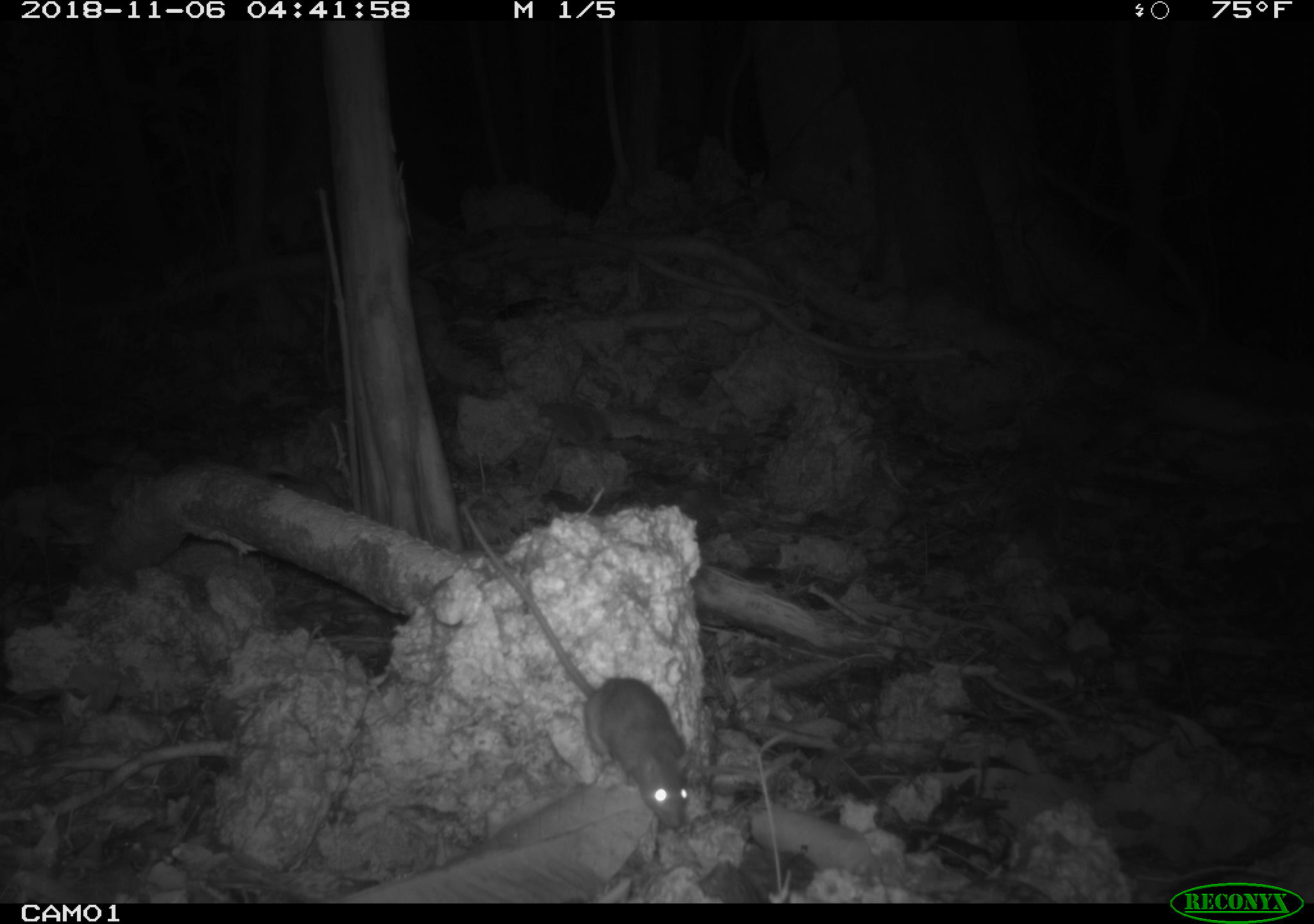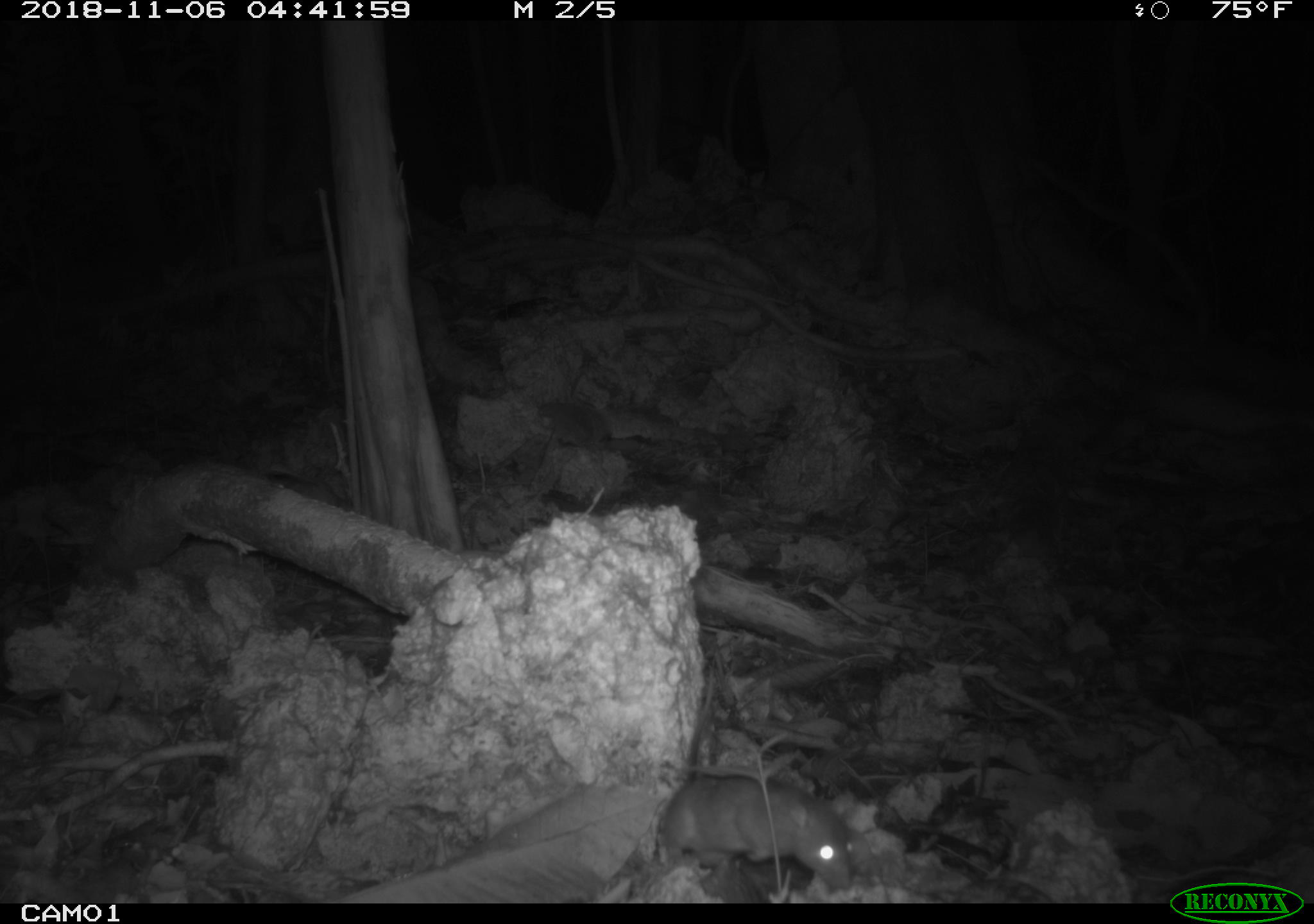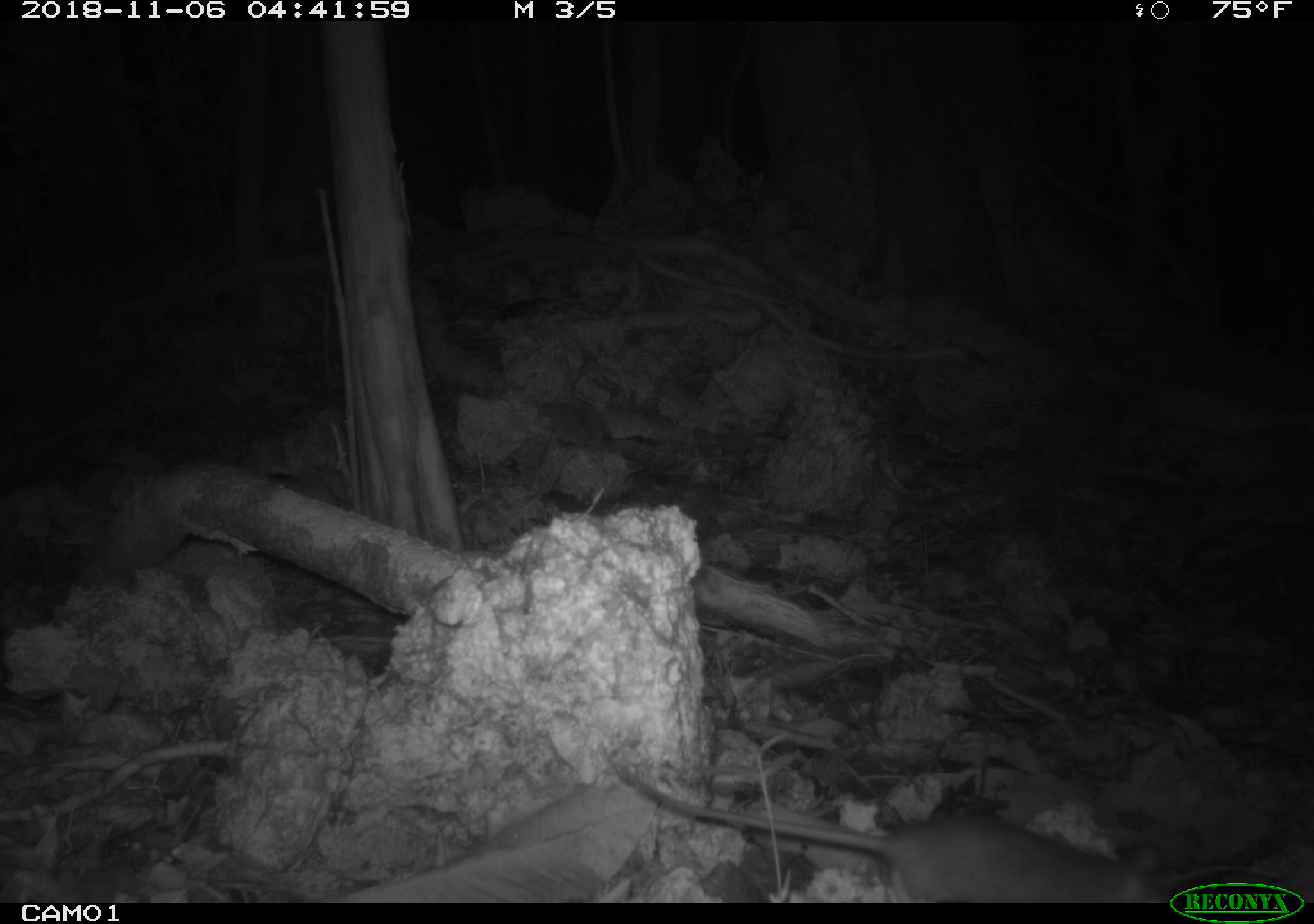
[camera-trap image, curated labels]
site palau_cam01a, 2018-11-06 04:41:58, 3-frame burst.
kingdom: Animalia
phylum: Chordata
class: Mammalia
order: Rodentia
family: Muridae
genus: Rattus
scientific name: Rattus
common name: rat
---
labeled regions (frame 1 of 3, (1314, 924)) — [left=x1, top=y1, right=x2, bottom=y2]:
rat: [left=447, top=491, right=708, bottom=839]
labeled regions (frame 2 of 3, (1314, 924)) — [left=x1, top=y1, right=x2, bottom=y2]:
rat: [left=651, top=652, right=871, bottom=899]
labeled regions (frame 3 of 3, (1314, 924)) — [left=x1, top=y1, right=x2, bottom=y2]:
rat: [left=609, top=769, right=1160, bottom=907]